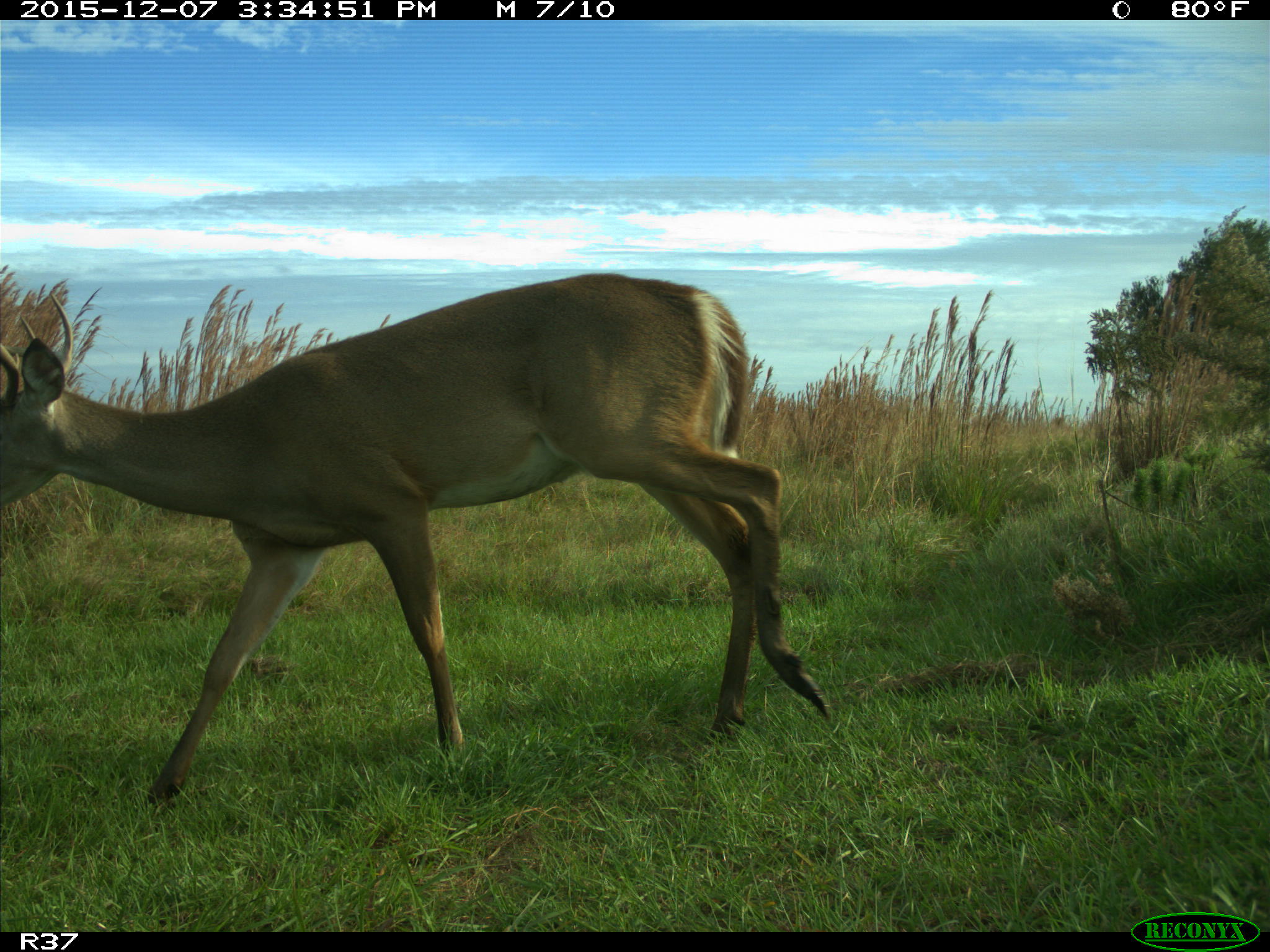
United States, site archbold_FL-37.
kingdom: Animalia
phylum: Chordata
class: Mammalia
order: Artiodactyla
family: Cervidae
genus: Odocoileus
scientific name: Odocoileus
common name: deer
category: unidentified deer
Unidentified deer (deer) (Odocoileus).